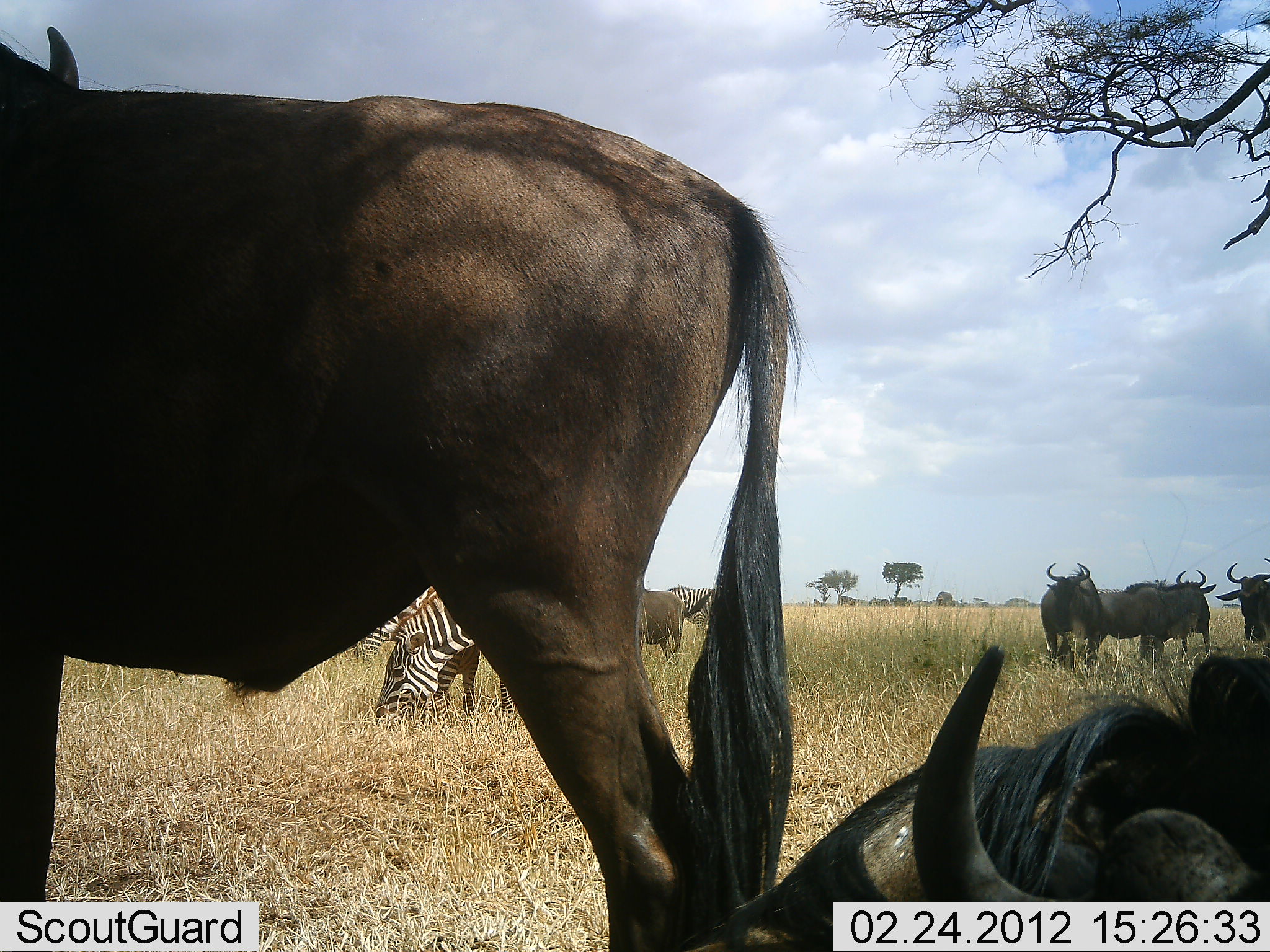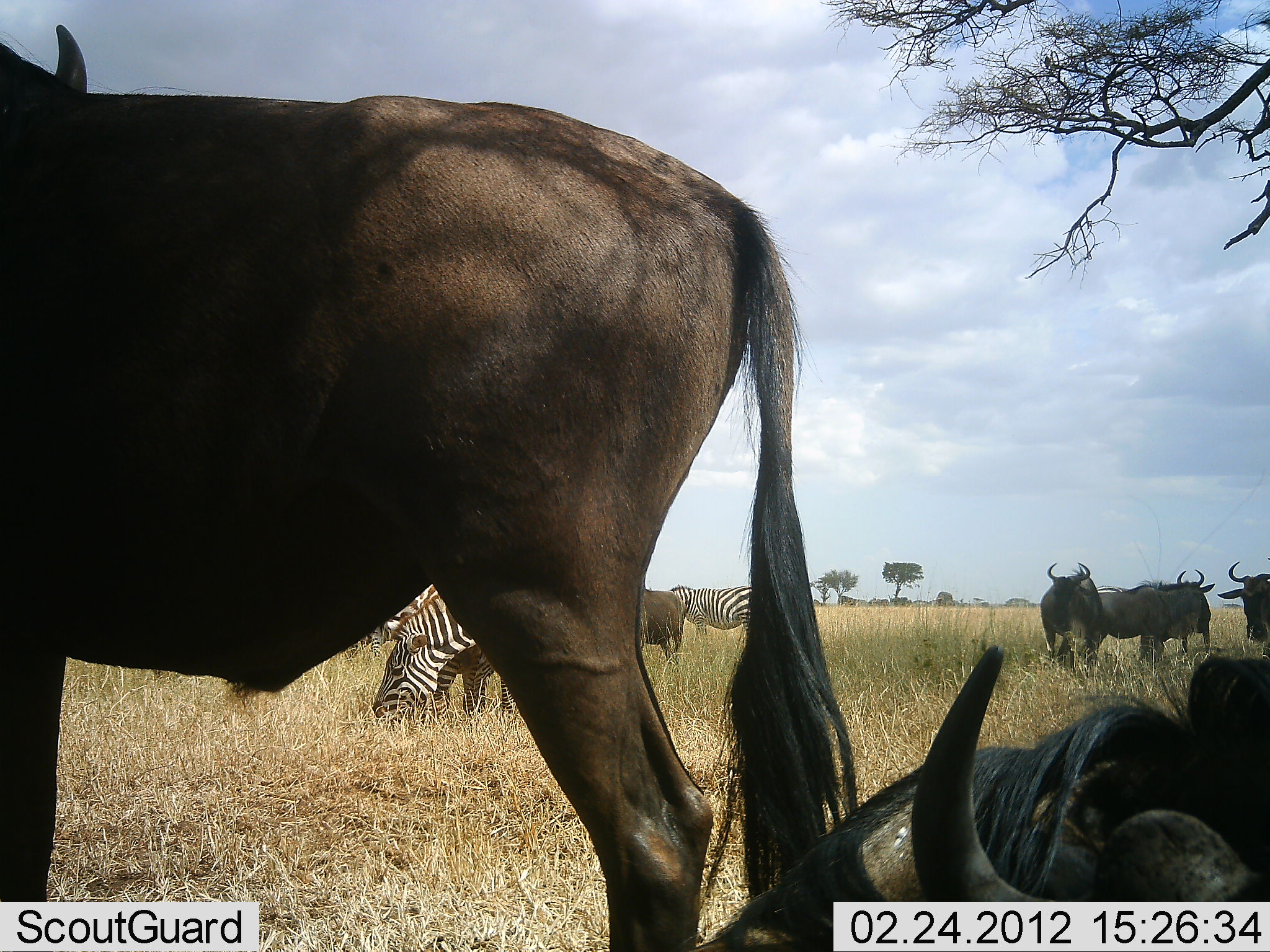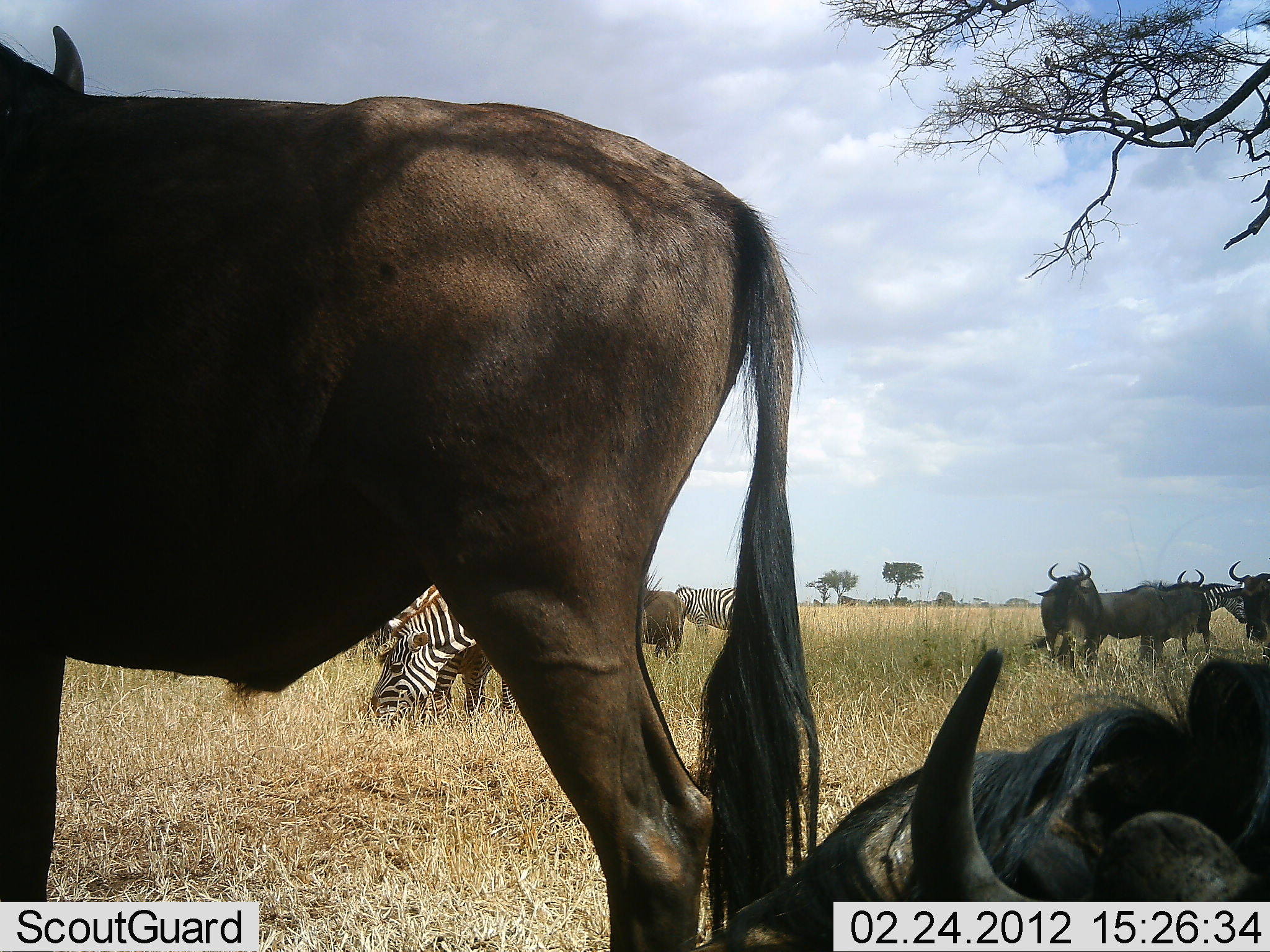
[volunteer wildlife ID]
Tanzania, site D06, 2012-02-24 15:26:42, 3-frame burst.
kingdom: Animalia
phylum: Chordata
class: Mammalia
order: Artiodactyla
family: Bovidae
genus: Connochaetes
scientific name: Connochaetes taurinus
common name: blue wildebeest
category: wildebeest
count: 6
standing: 80%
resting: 85%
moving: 5%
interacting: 10%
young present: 0%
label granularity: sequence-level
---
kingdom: Animalia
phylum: Chordata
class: Mammalia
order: Perissodactyla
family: Equidae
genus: Equus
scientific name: Equus quagga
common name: plains zebra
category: zebra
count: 3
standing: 63%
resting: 0%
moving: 5%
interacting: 0%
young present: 0%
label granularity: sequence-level